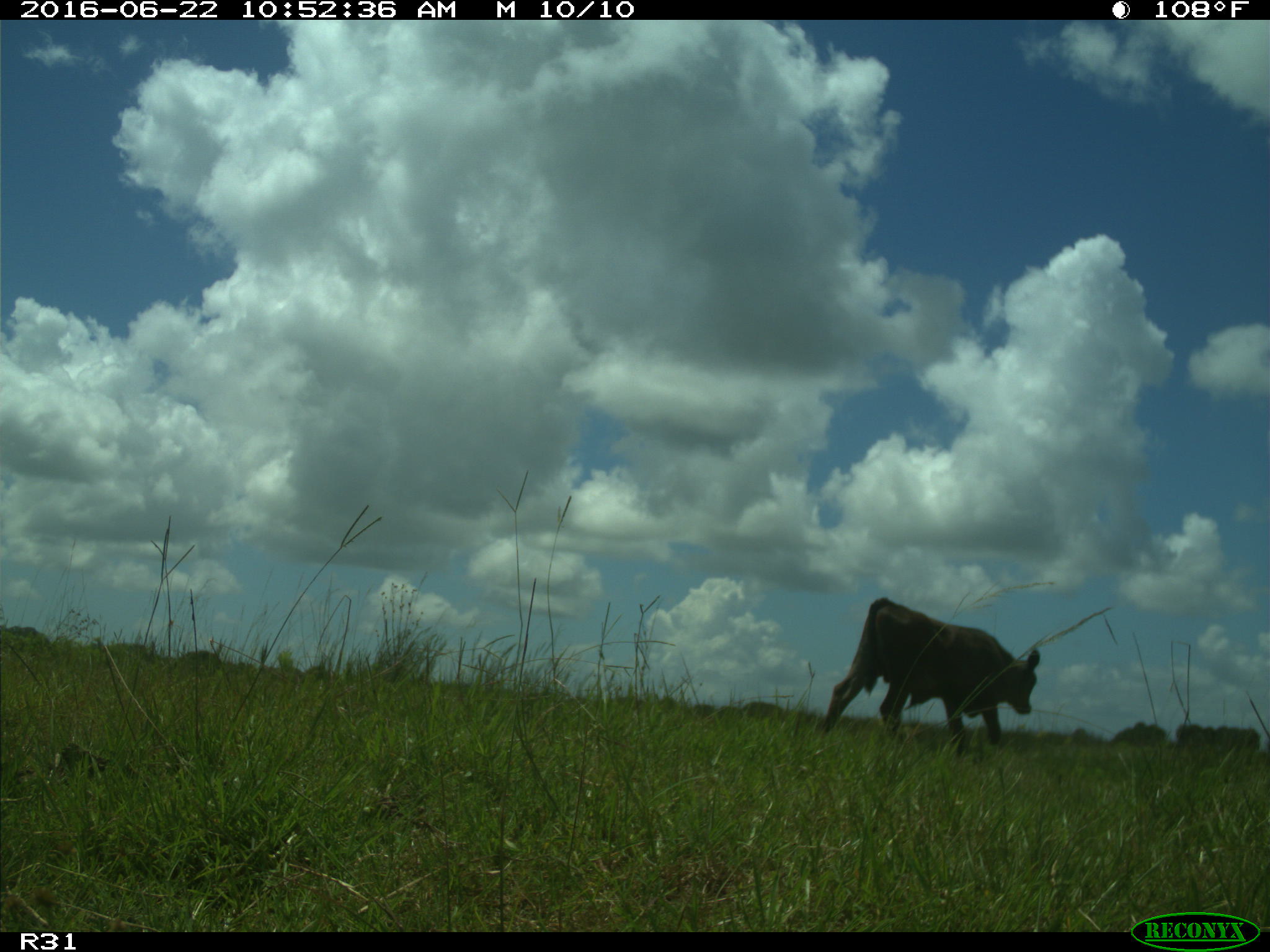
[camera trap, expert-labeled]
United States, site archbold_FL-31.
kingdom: Animalia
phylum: Chordata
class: Mammalia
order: Artiodactyla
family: Bovidae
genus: Bos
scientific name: Bos taurus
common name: domestic cow